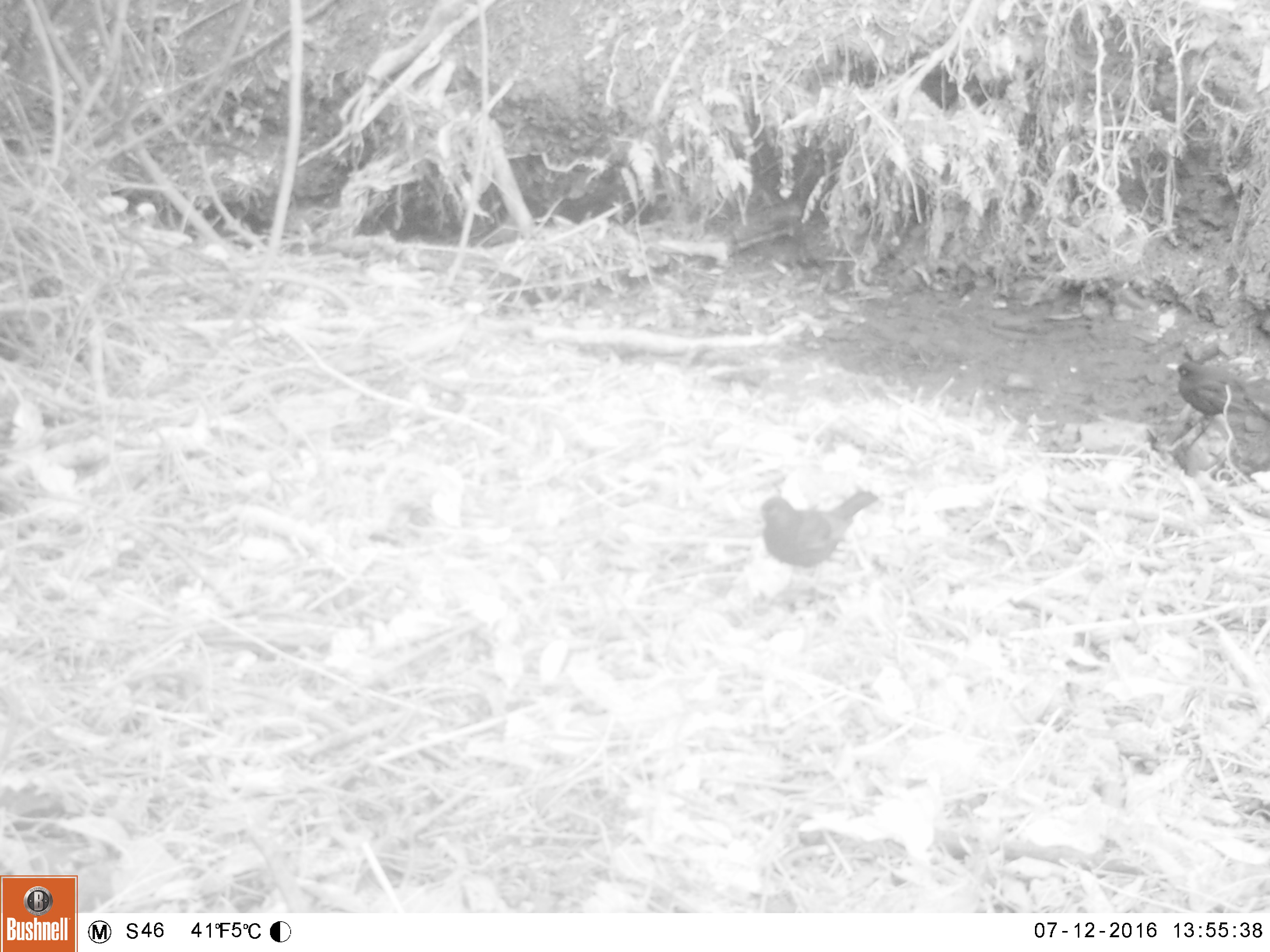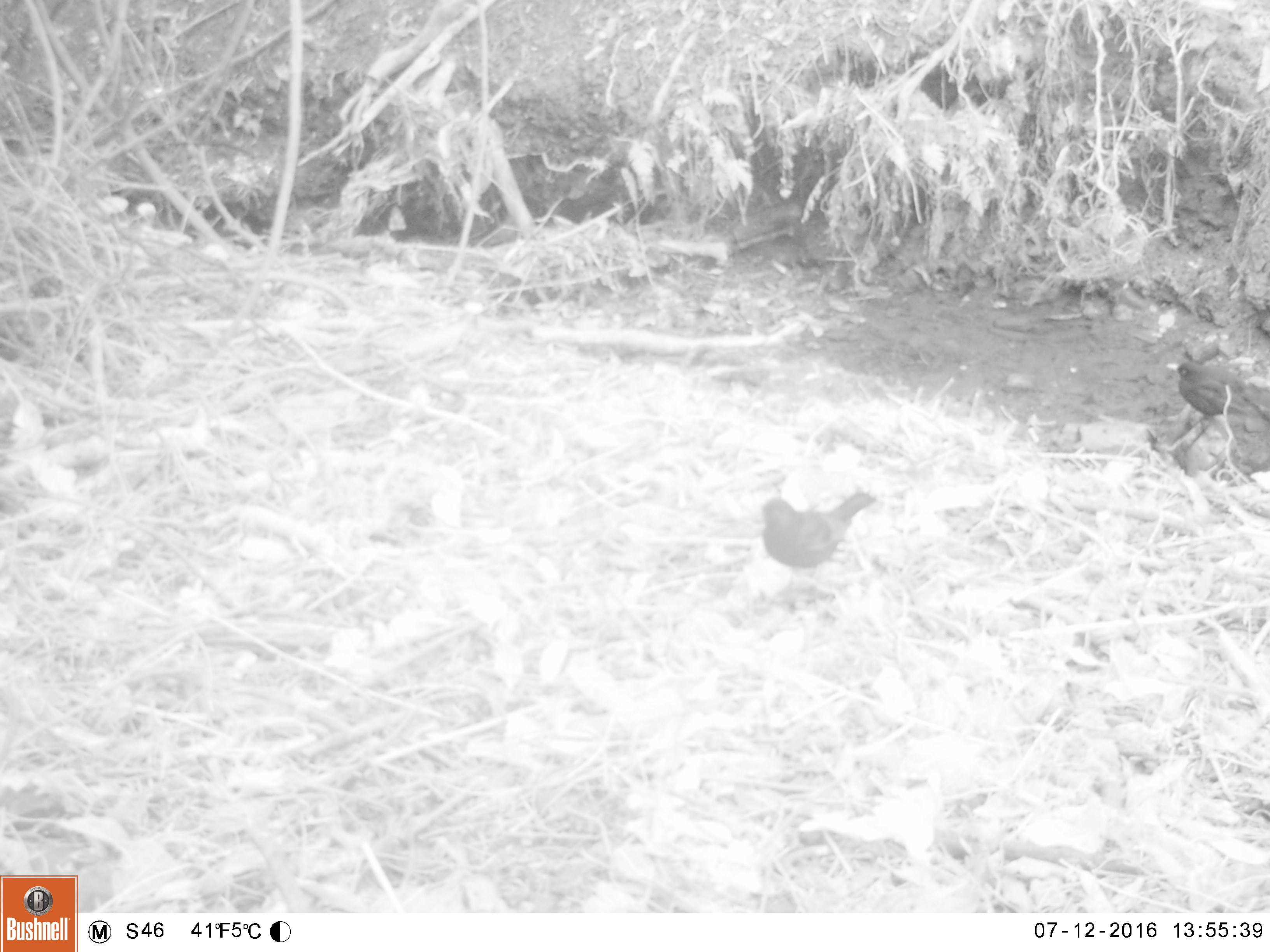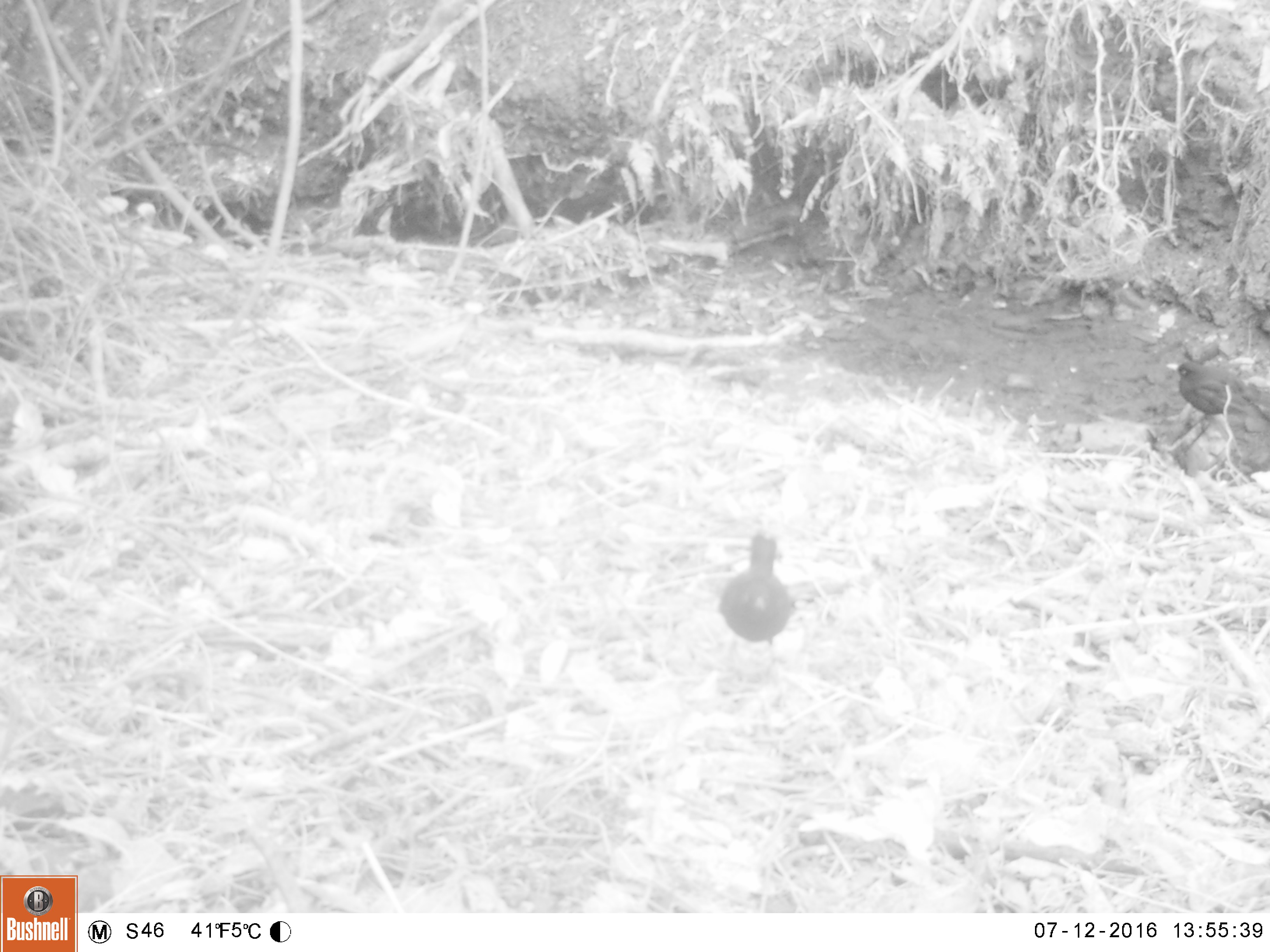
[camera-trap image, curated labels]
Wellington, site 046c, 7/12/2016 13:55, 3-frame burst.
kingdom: Animalia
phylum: Chordata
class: Aves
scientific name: Aves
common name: bird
Bird (Aves).